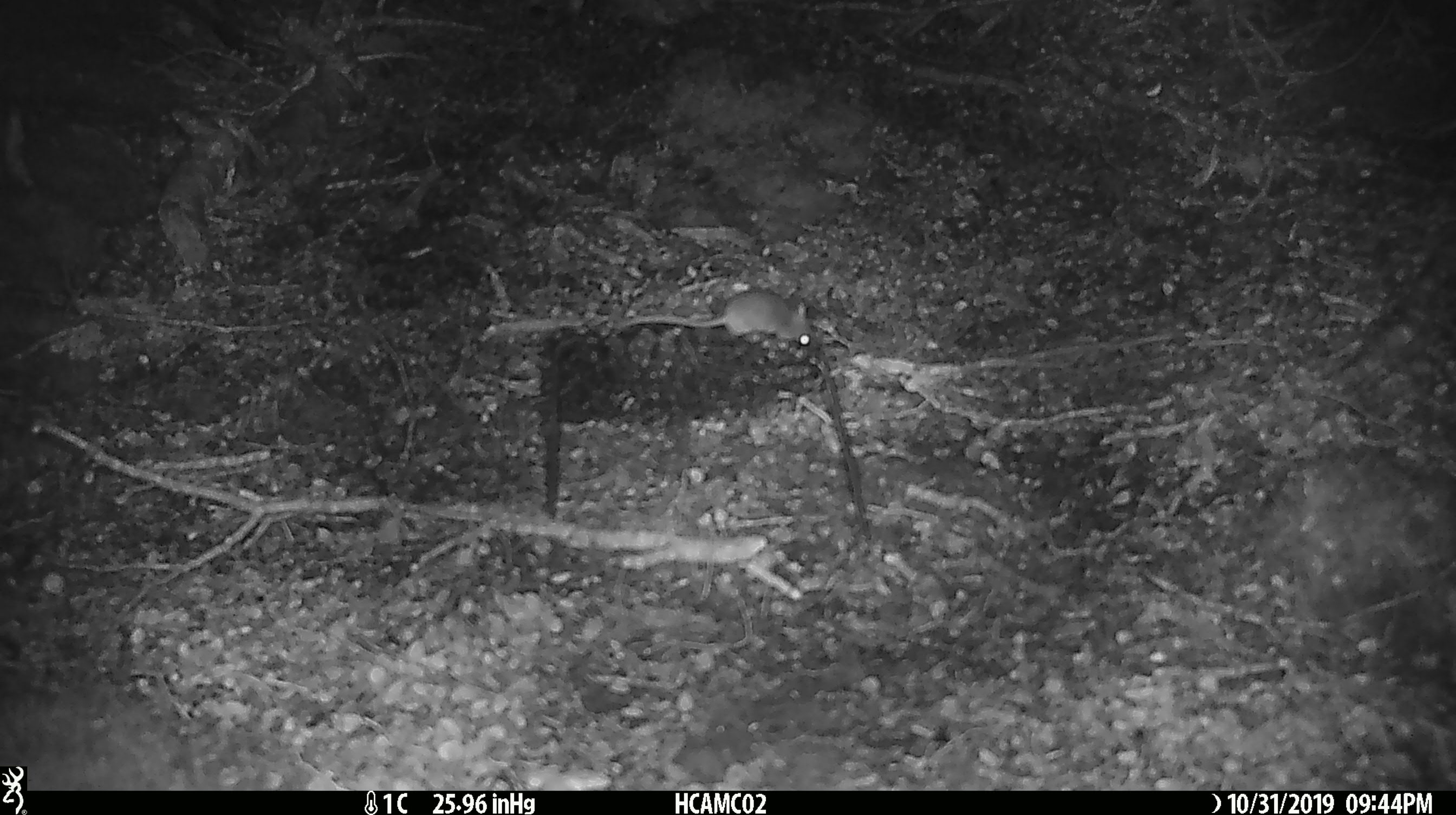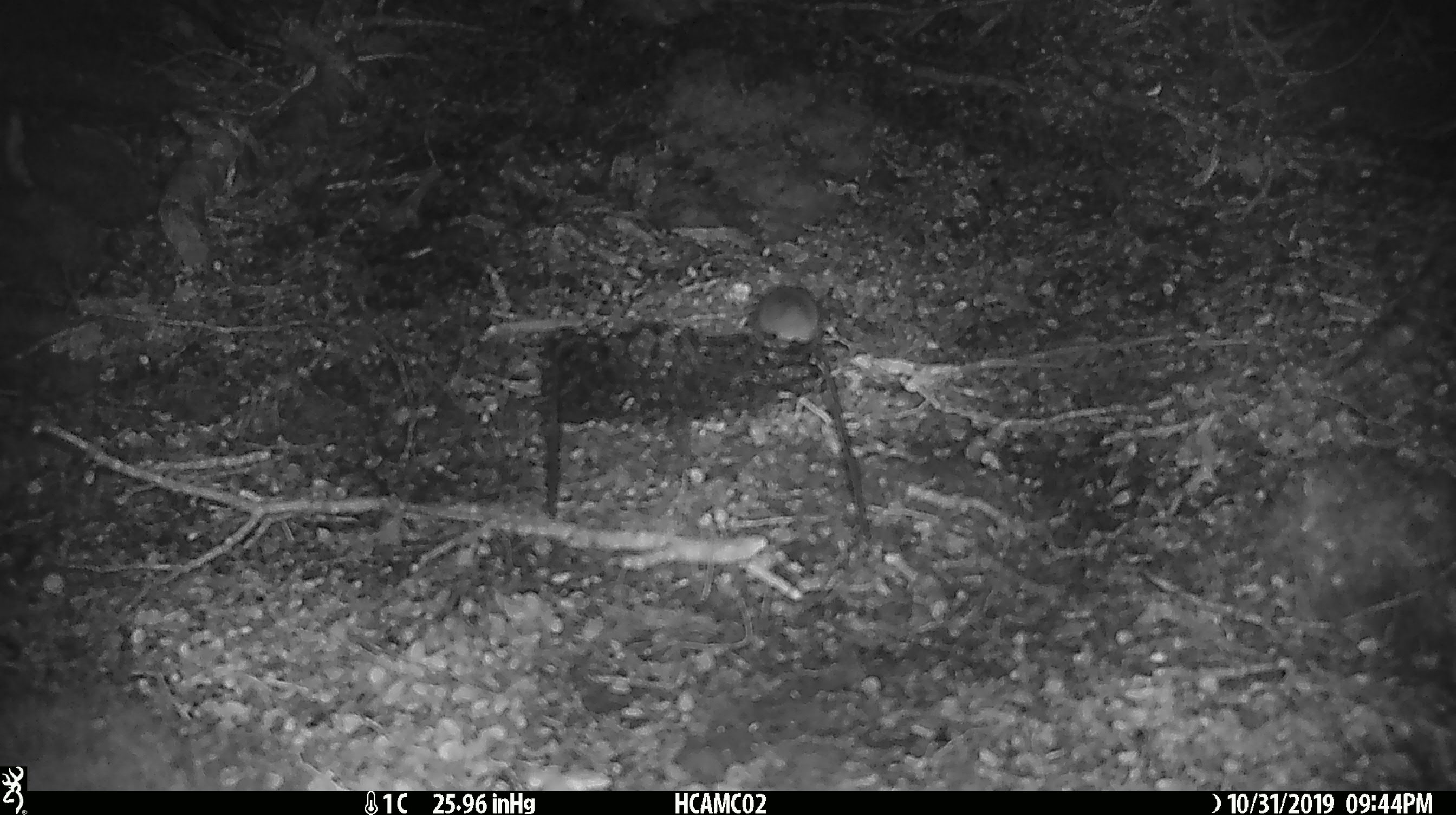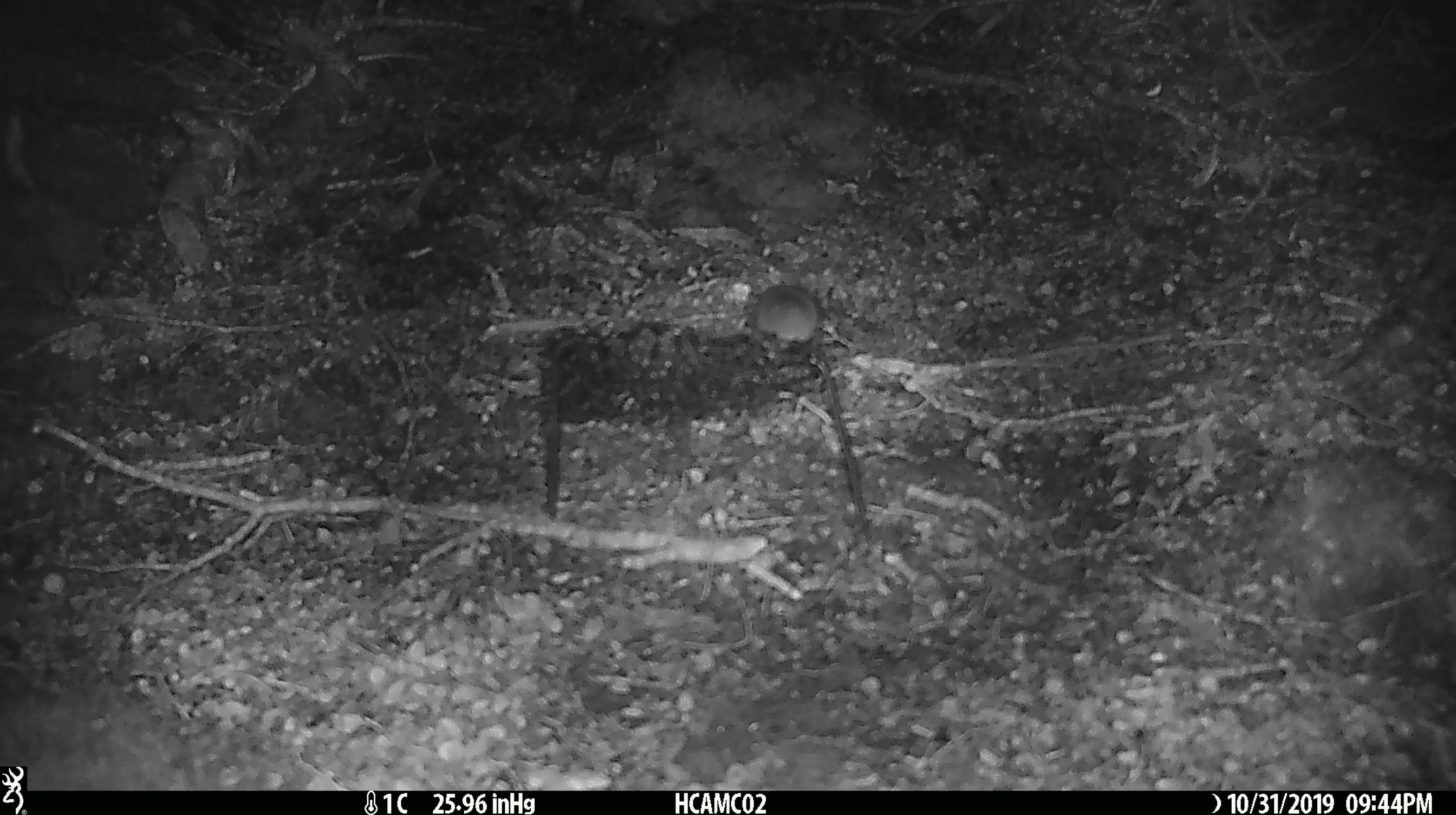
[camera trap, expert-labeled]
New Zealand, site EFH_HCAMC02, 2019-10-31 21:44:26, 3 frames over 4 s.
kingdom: Animalia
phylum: Chordata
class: Mammalia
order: Rodentia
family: Muridae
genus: Mus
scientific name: Mus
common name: mouse